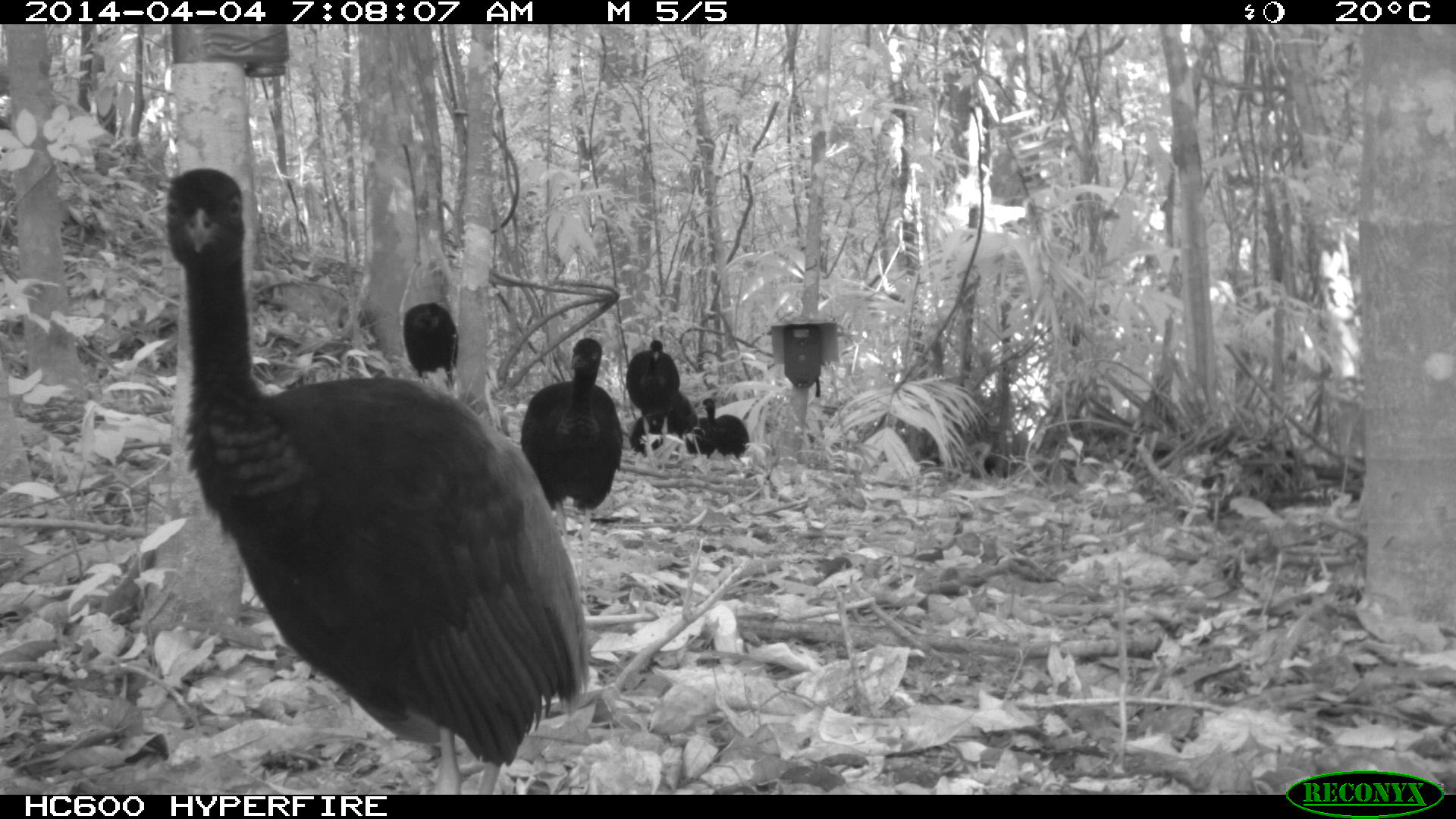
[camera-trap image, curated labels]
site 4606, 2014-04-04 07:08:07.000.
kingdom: Animalia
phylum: Chordata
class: Aves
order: Gruiformes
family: Psophiidae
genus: Psophia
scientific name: Psophia crepitans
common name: gray-winged trumpeter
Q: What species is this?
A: Psophia crepitans (gray-winged trumpeter).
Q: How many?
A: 8.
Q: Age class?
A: Adult.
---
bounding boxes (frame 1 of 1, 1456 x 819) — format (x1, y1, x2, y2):
psophia crepitans: (156, 164, 590, 793); (519, 331, 620, 584); (625, 338, 681, 473); (402, 301, 458, 391); (628, 390, 699, 459); (693, 394, 751, 465)